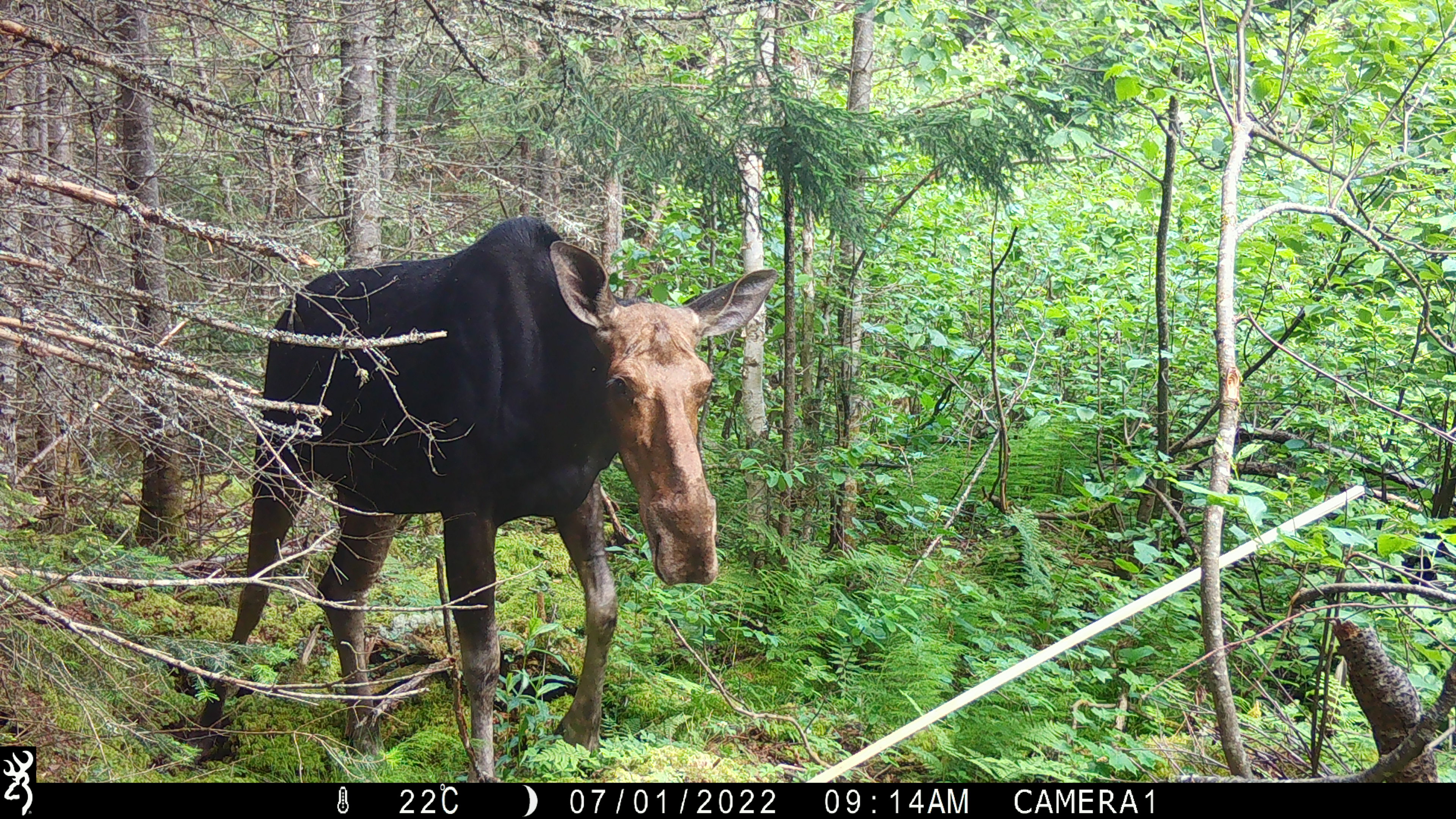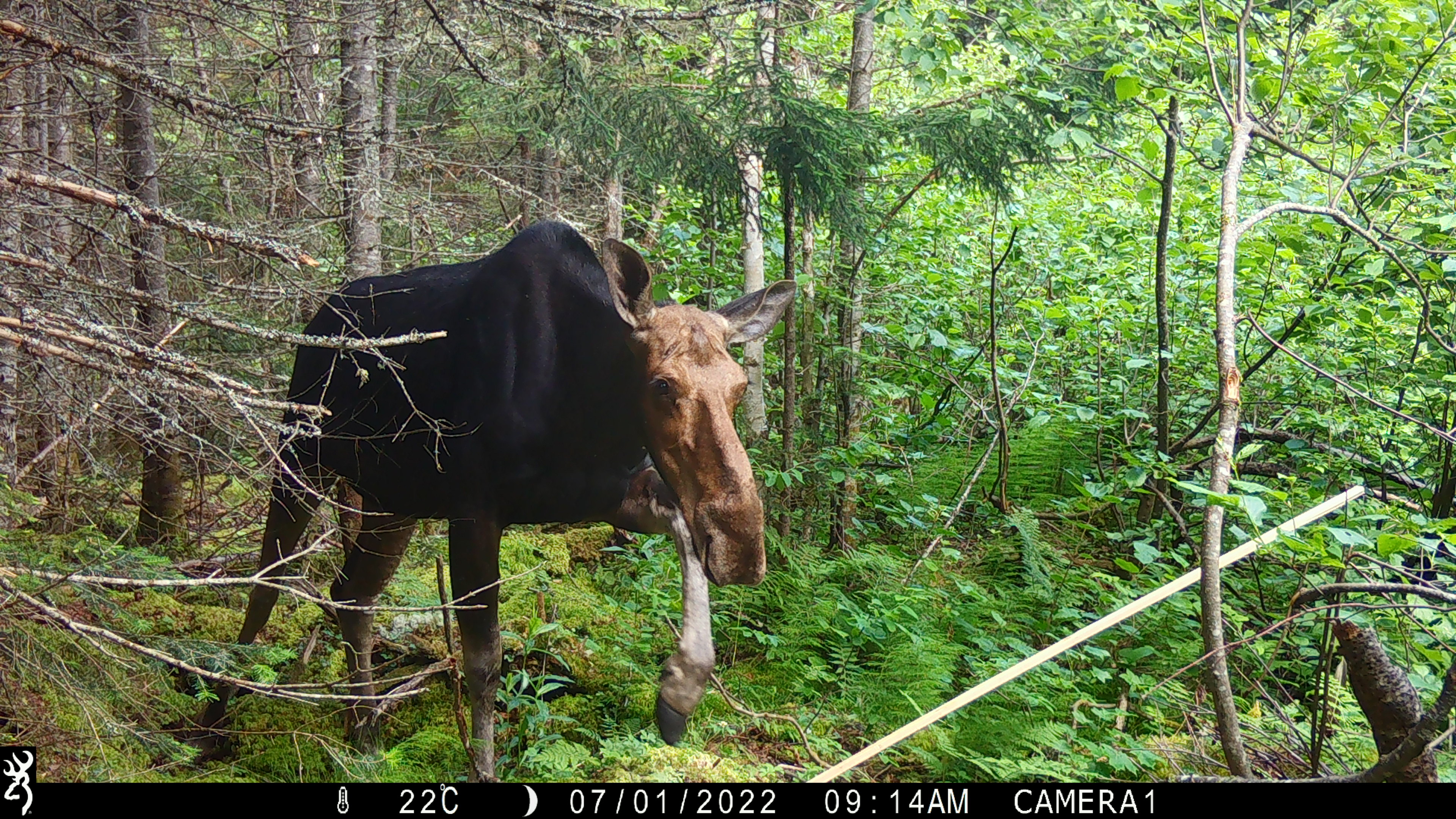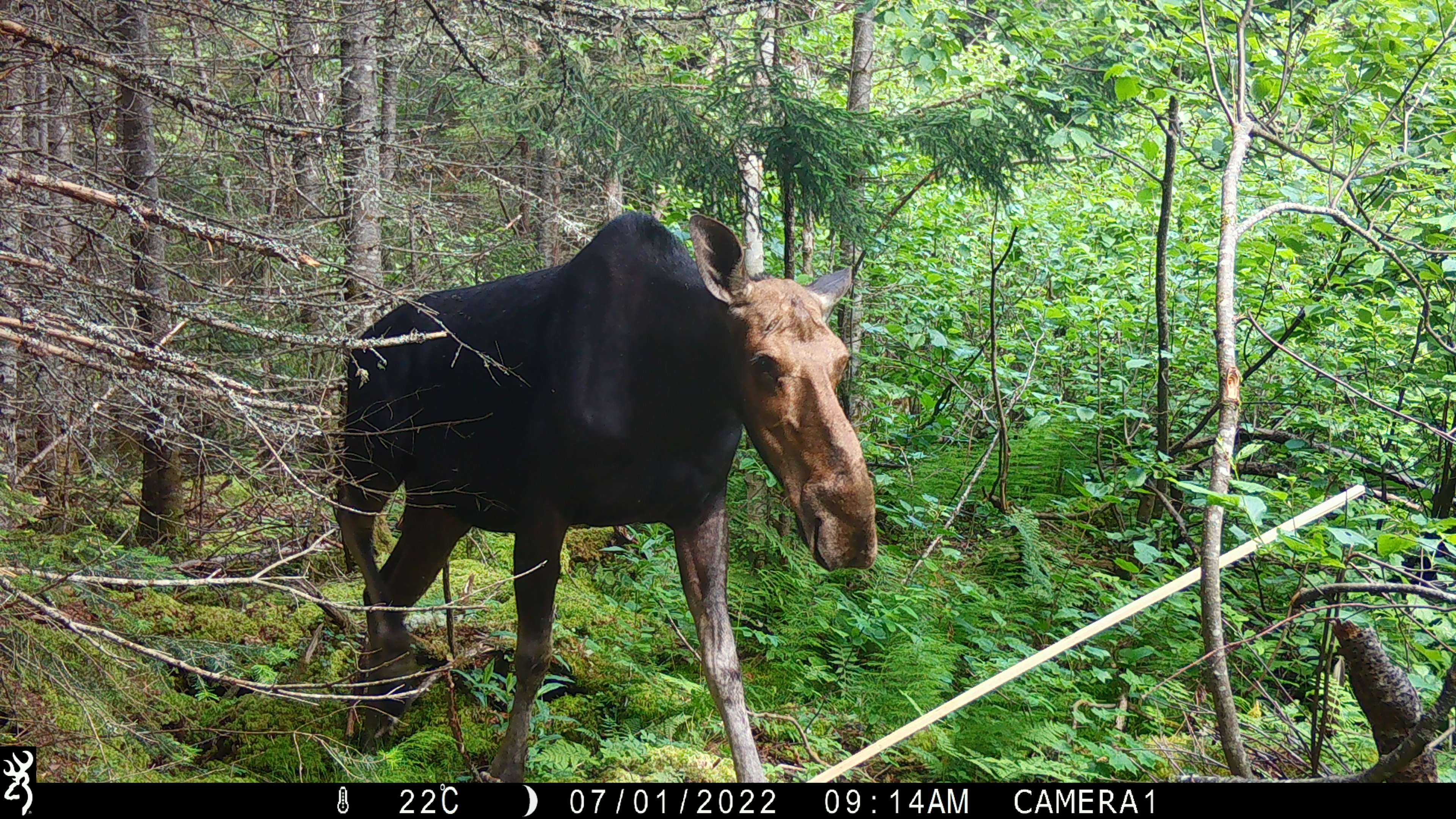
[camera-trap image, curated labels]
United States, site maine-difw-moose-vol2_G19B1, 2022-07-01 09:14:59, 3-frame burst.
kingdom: Animalia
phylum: Chordata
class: Mammalia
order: Artiodactyla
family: Cervidae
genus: Alces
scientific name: Alces alces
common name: moose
Moose (Alces alces).